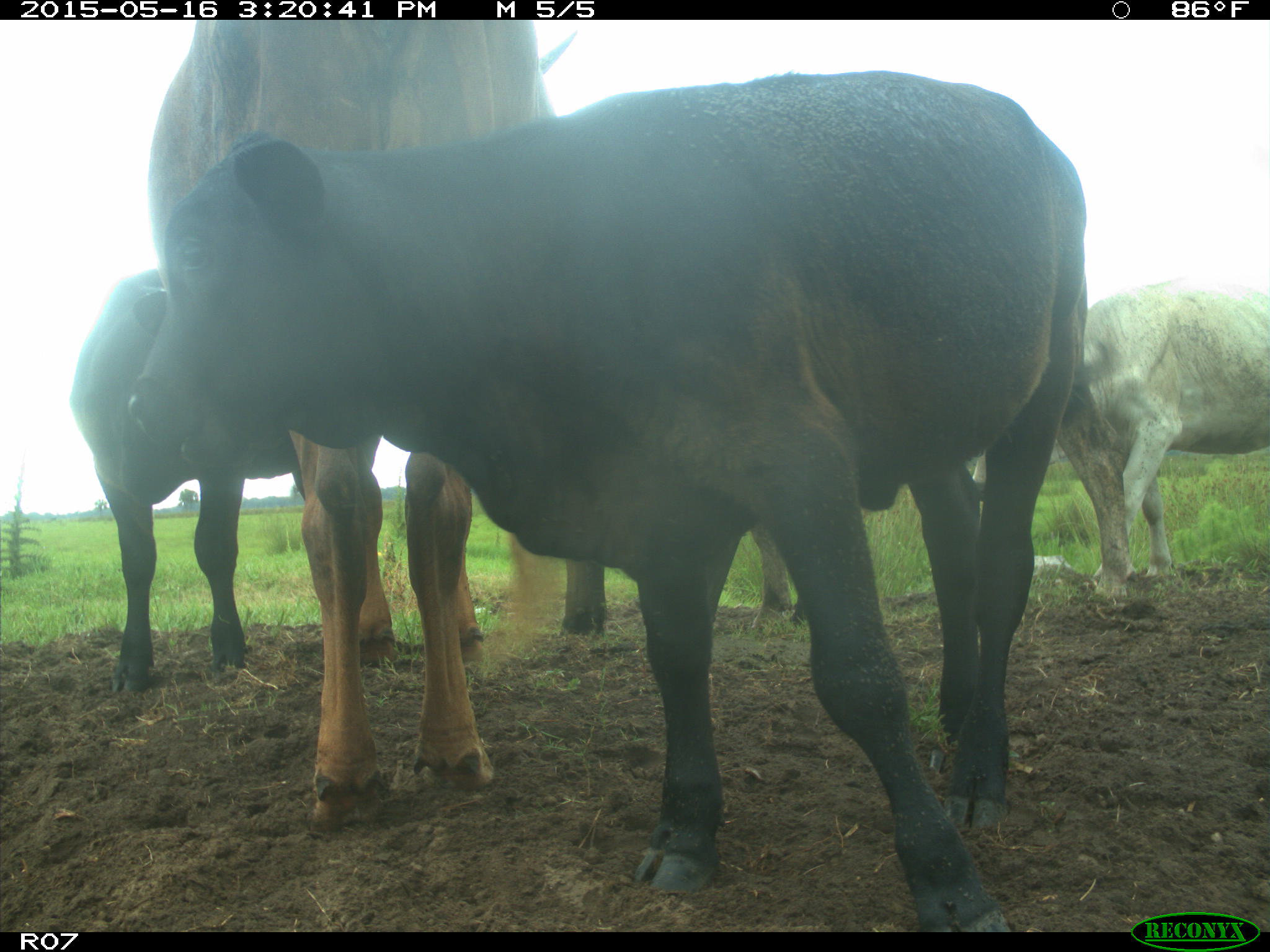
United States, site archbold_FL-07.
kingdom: Animalia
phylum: Chordata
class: Mammalia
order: Artiodactyla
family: Bovidae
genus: Bos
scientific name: Bos taurus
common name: domestic cow